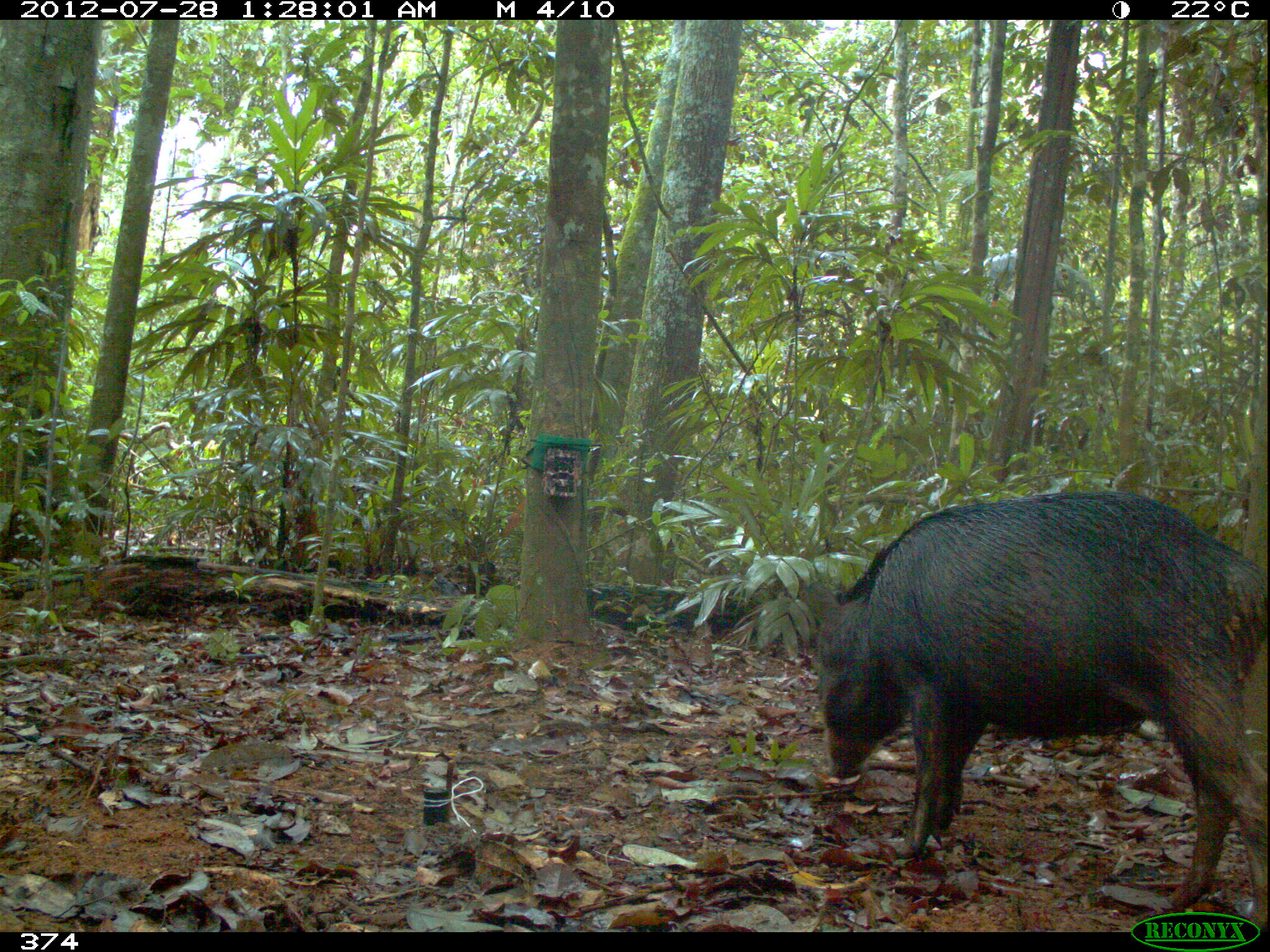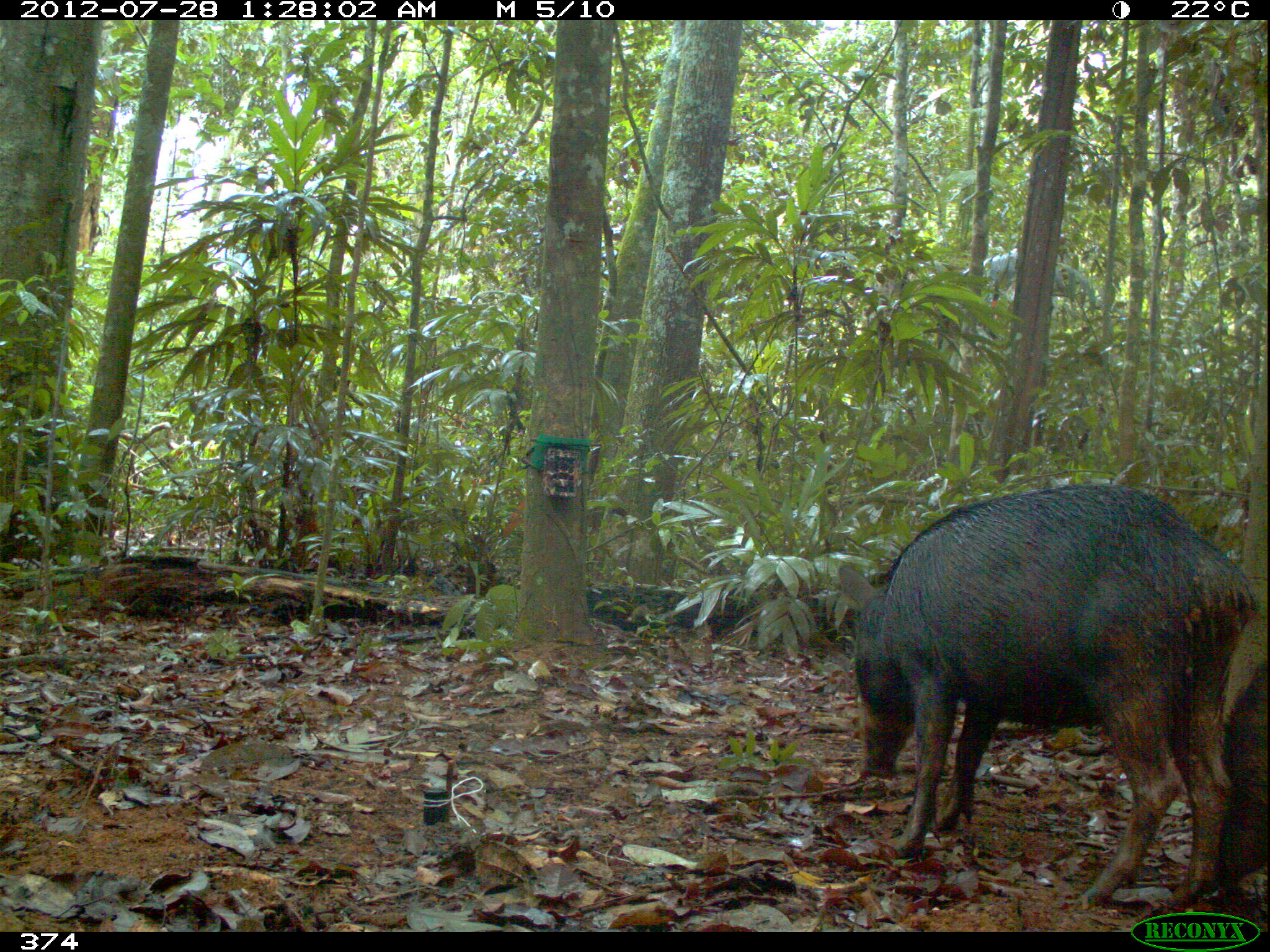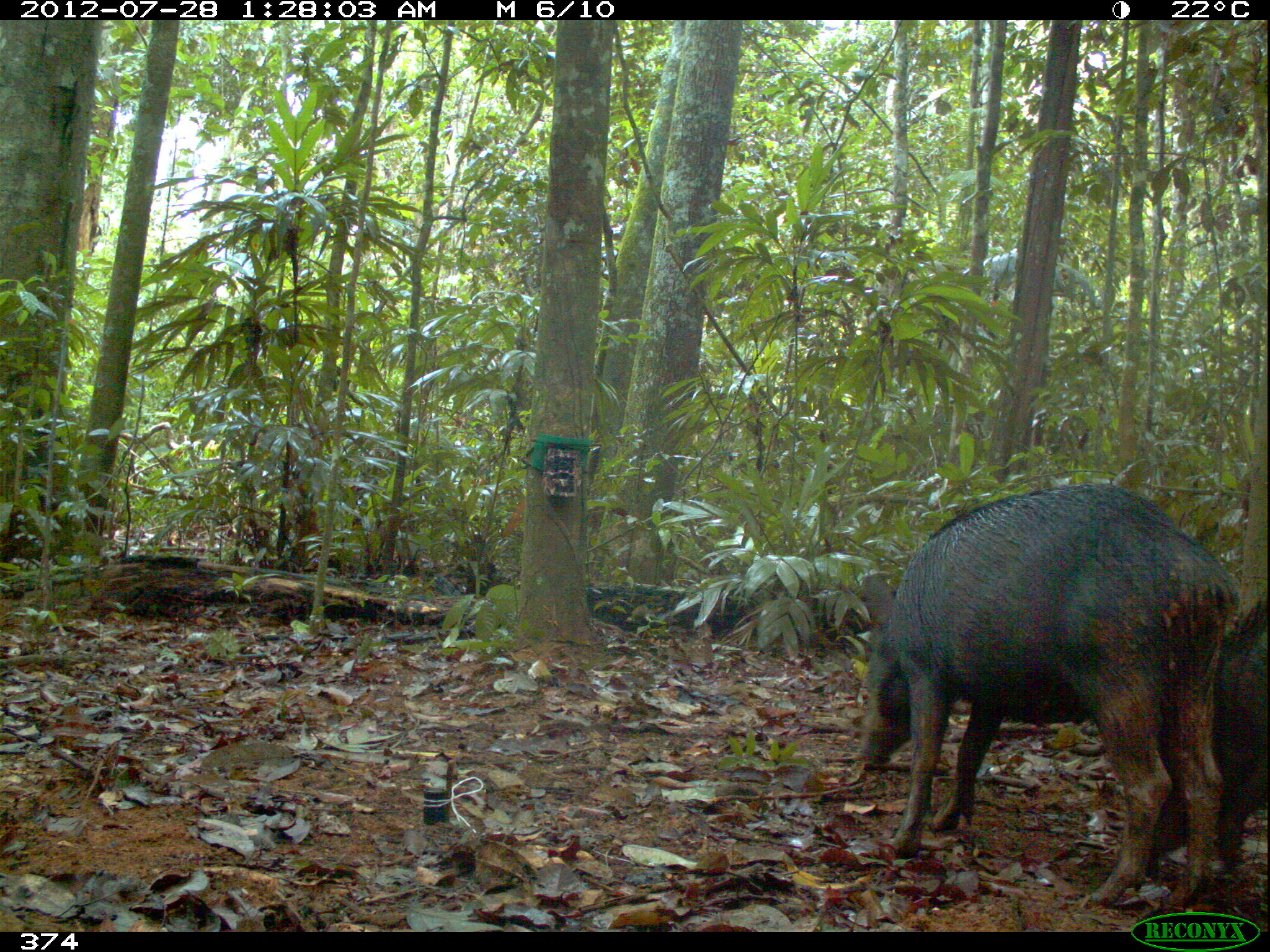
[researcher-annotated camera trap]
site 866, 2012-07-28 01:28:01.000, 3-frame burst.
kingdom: Animalia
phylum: Chordata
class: Mammalia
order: Artiodactyla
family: Tayassuidae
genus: Tayassu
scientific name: Tayassu pecari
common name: white-lipped peccary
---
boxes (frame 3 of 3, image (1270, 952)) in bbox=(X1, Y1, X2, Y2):
tayassu pecari: bbox=(852, 480, 1241, 914); bbox=(1149, 599, 1267, 881)